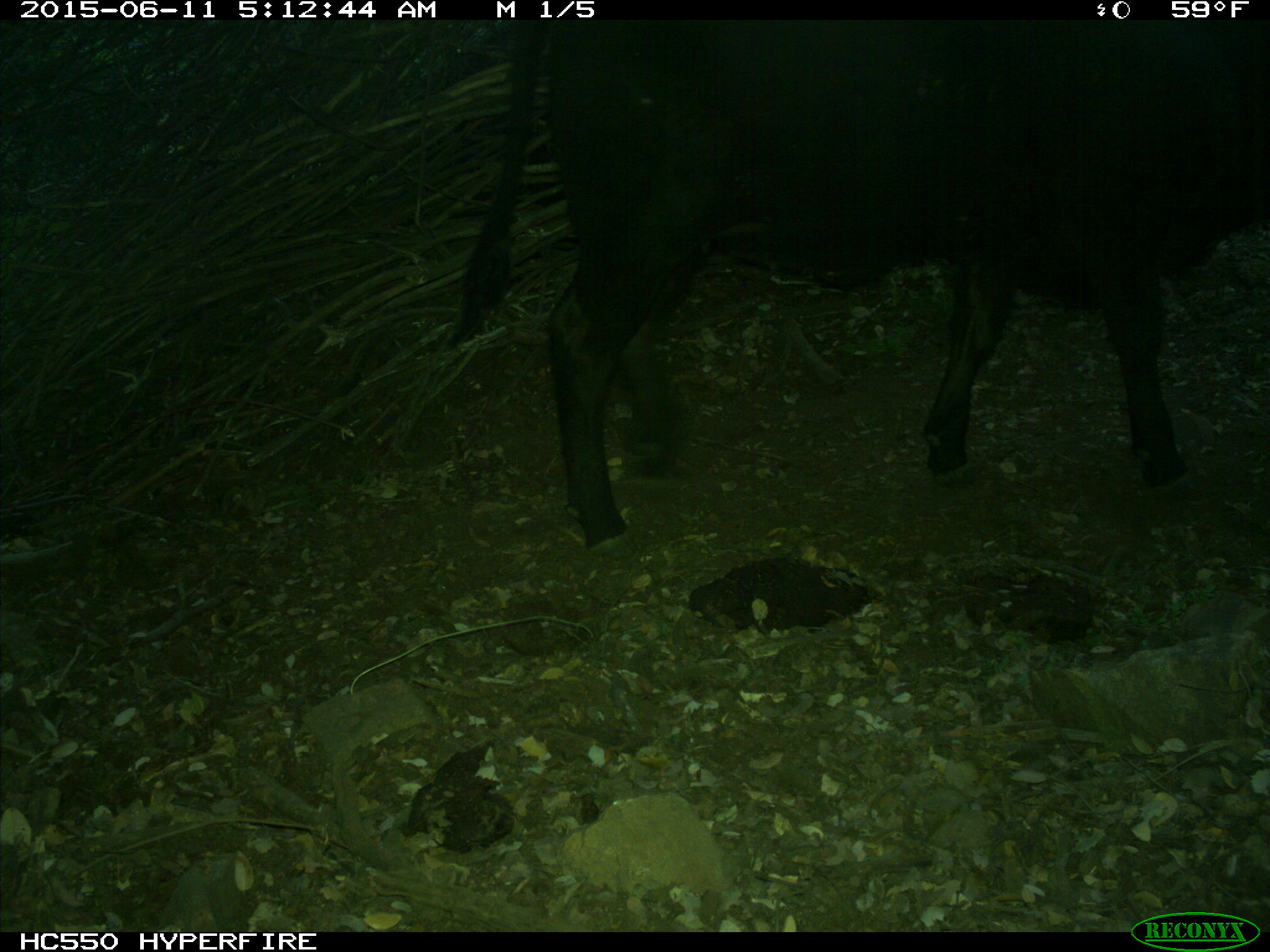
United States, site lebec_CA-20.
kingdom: Animalia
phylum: Chordata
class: Mammalia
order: Artiodactyla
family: Bovidae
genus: Bos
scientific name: Bos taurus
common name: domestic cow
Bos taurus (domestic cow).